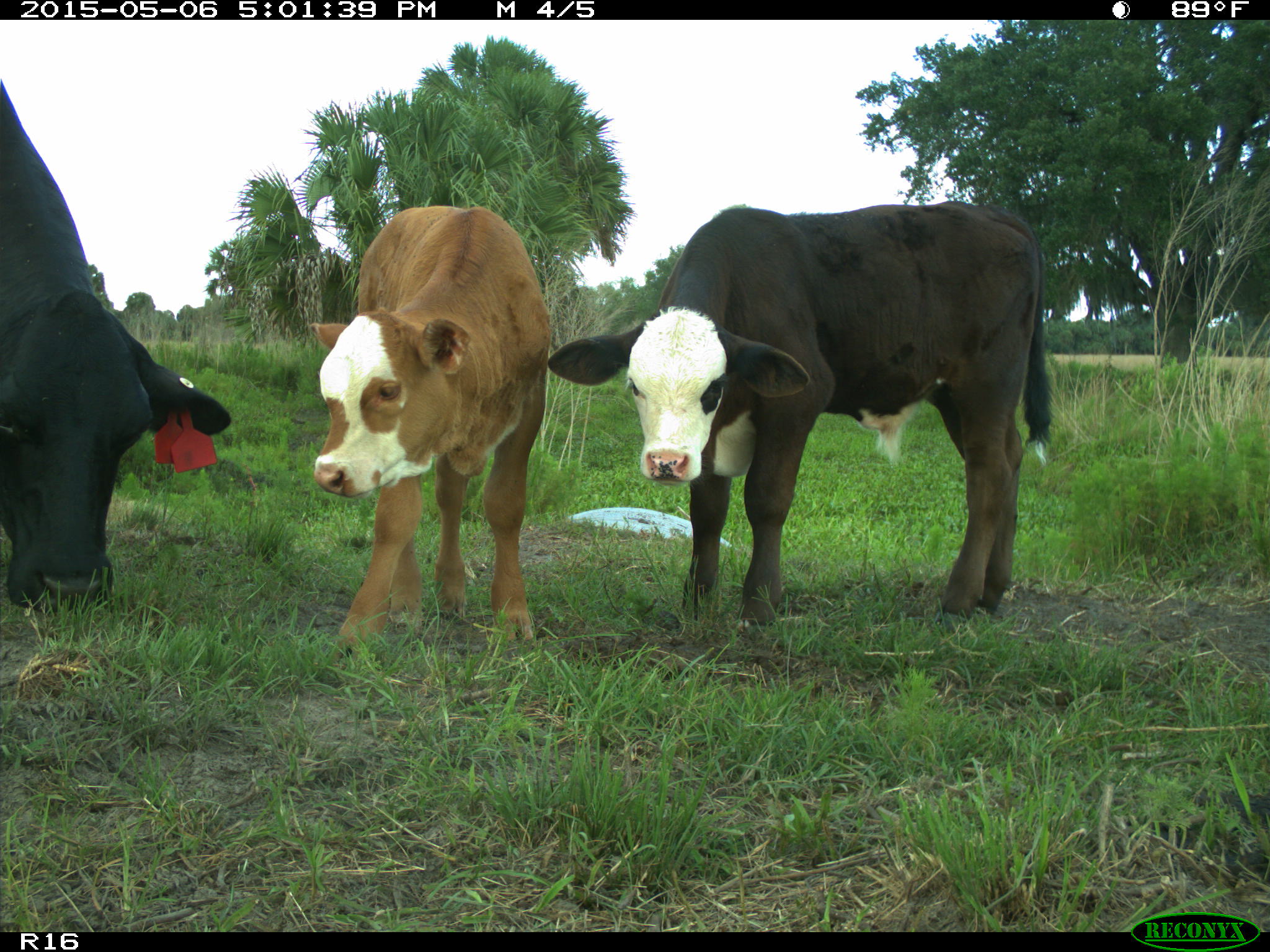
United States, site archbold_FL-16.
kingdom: Animalia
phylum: Chordata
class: Mammalia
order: Artiodactyla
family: Bovidae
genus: Bos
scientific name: Bos taurus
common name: domestic cow